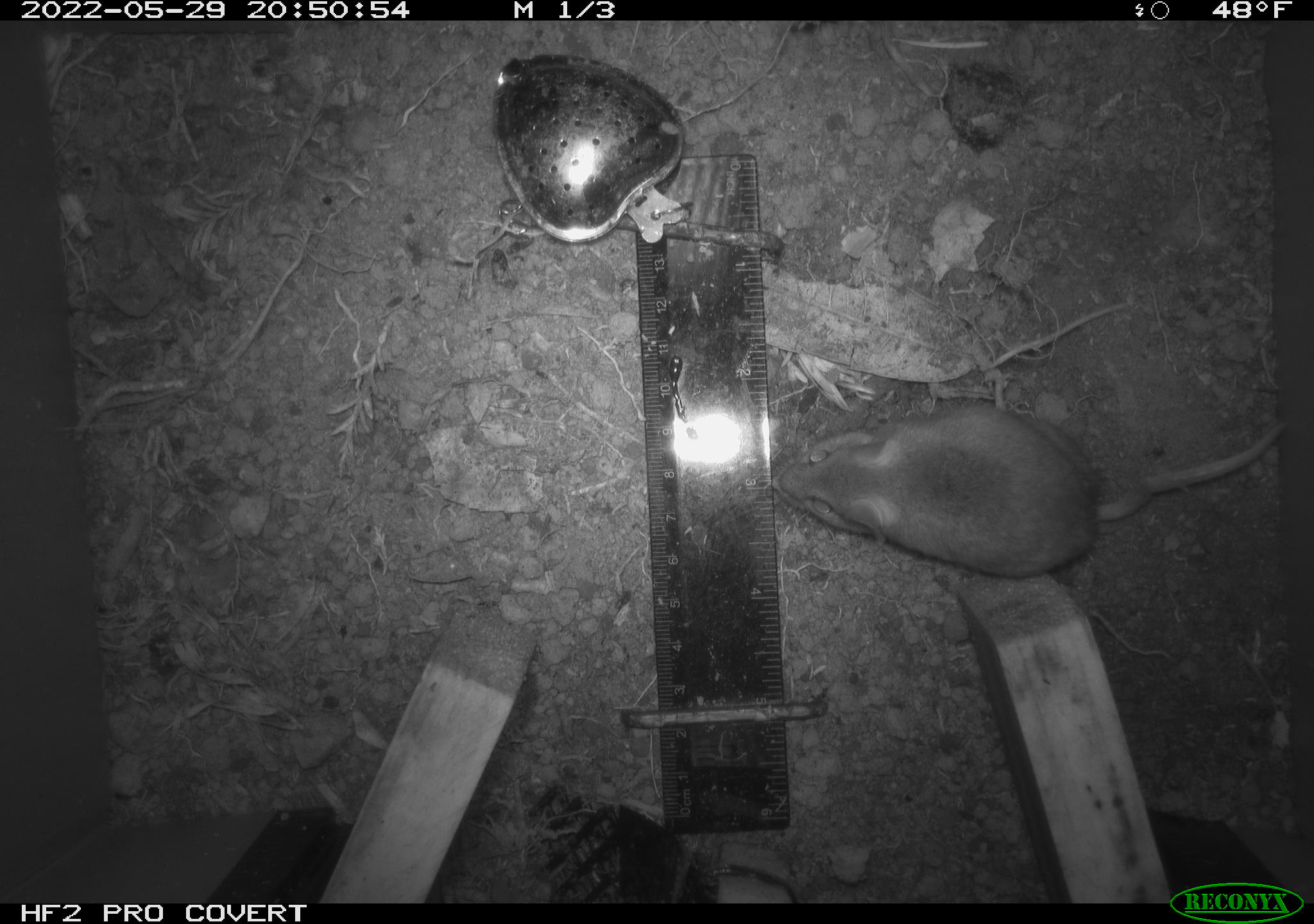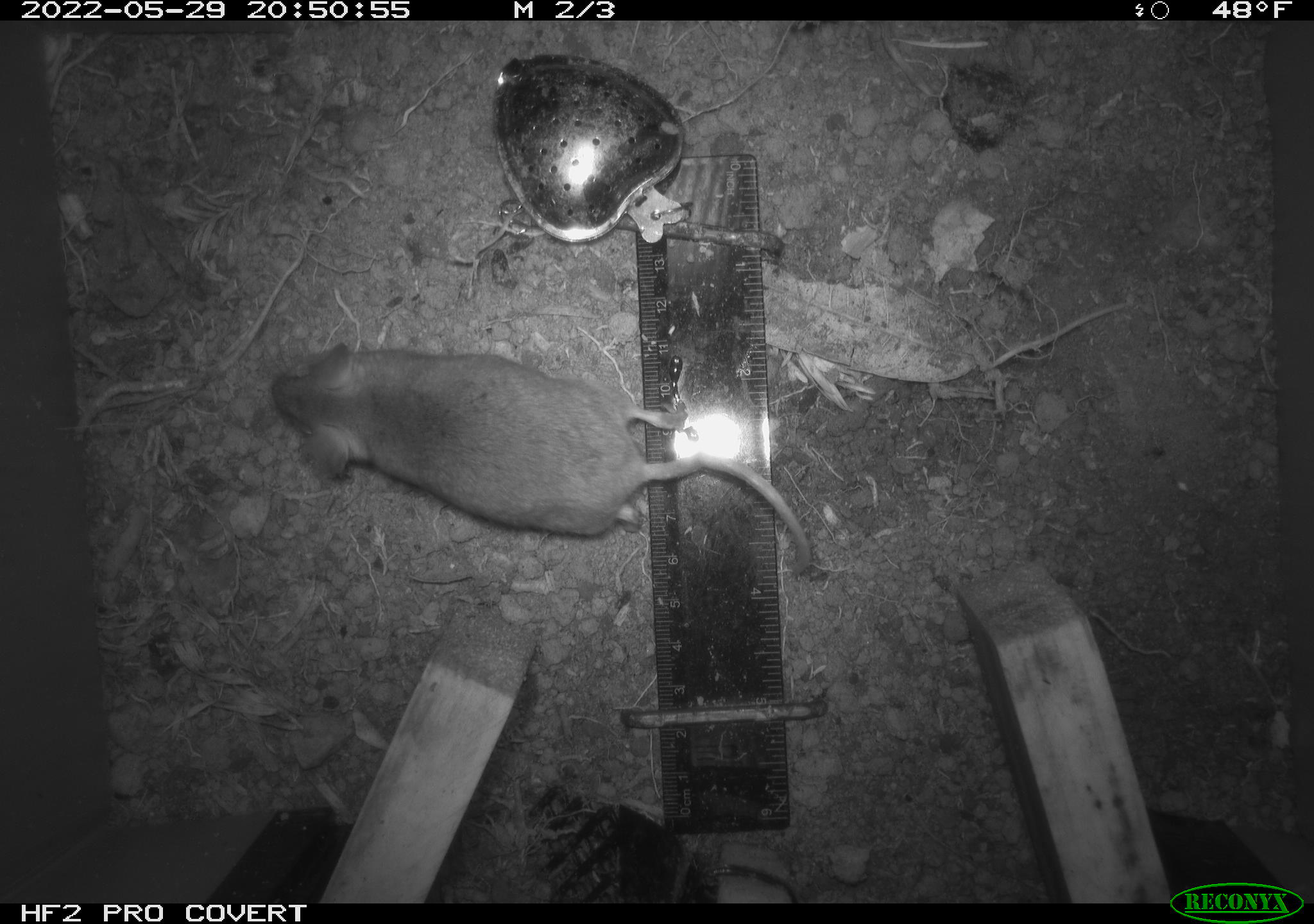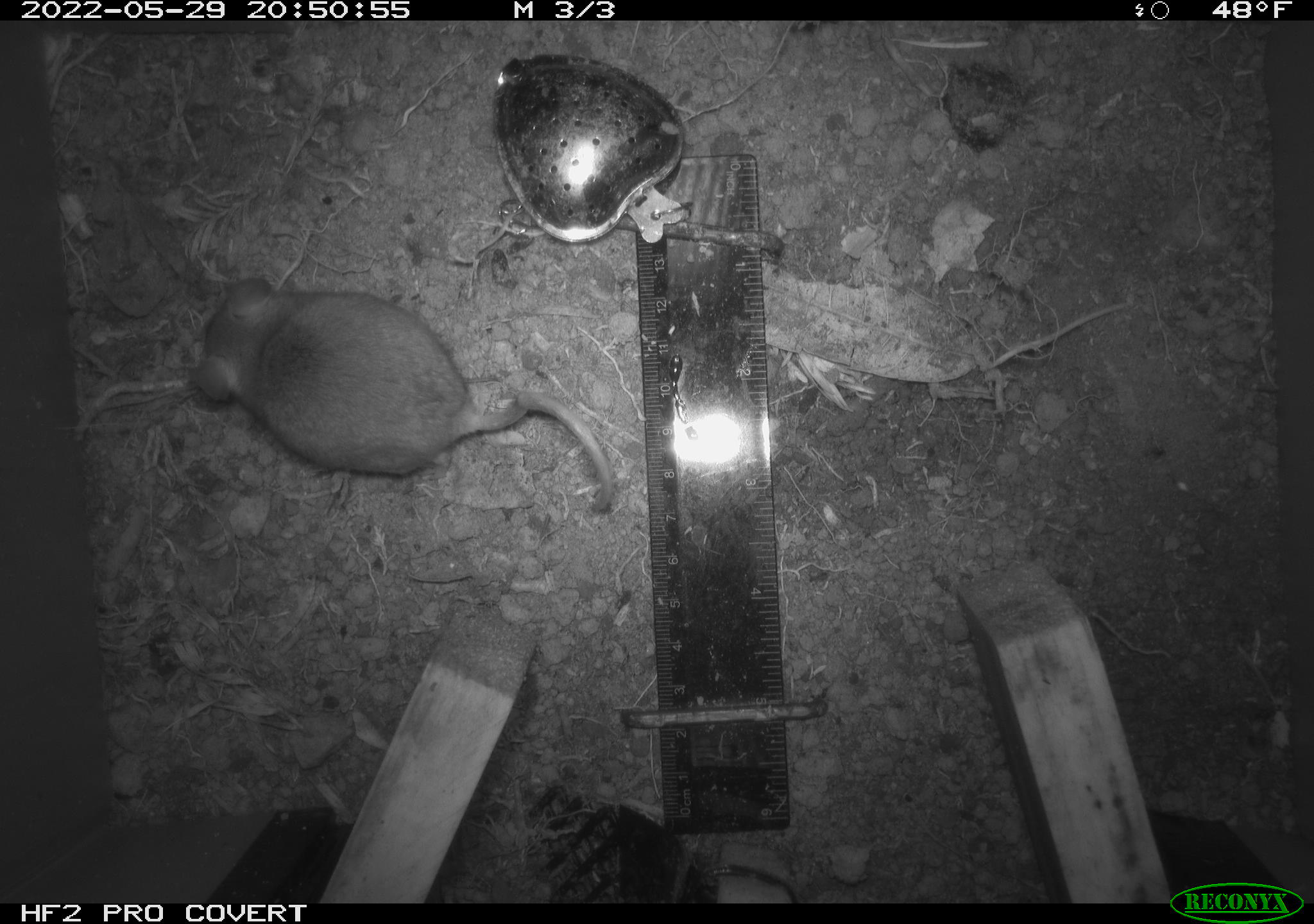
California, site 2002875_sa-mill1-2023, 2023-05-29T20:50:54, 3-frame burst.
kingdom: Animalia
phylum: Chordata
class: Mammalia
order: Rodentia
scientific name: Rodentia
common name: mouse species